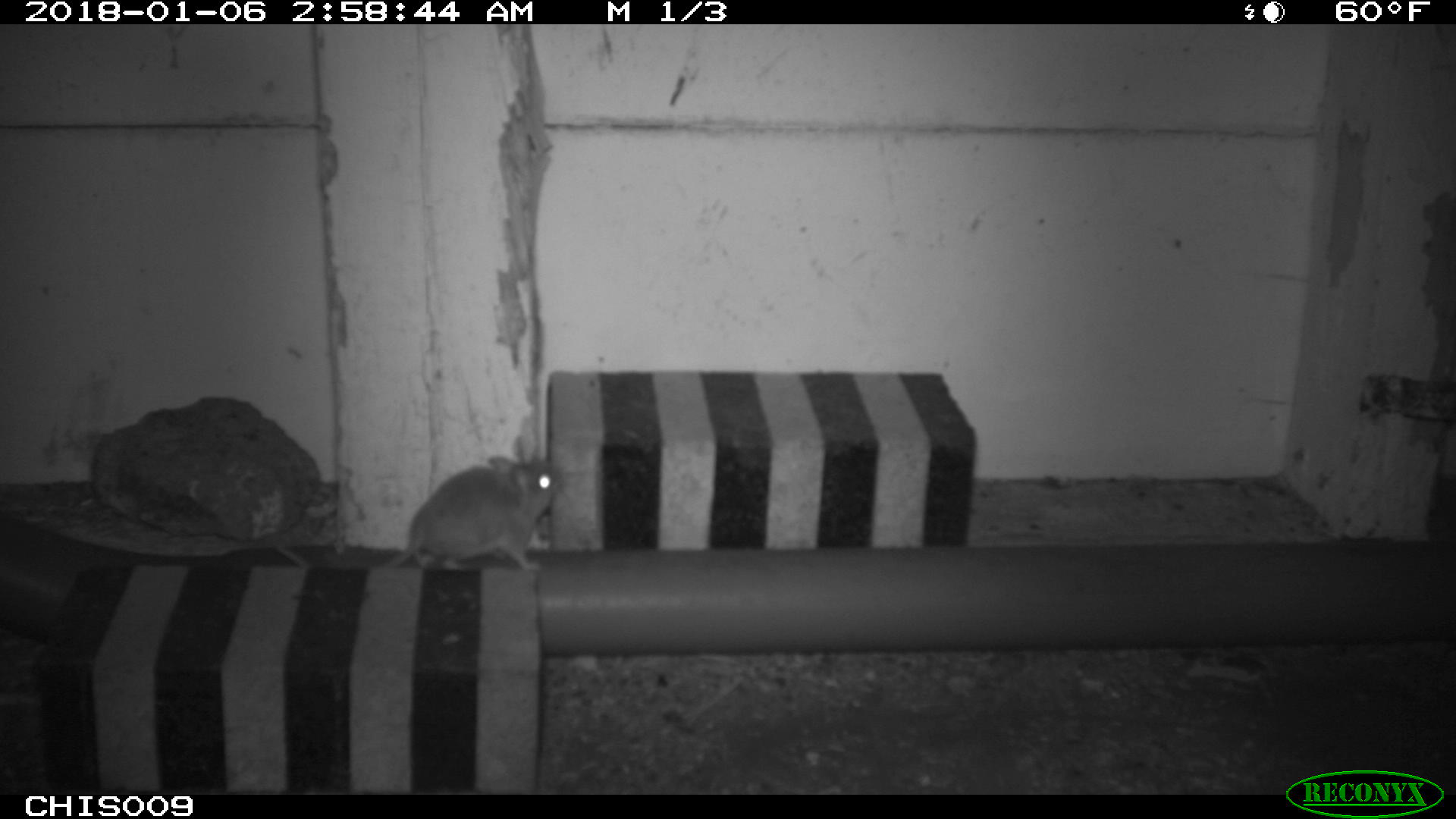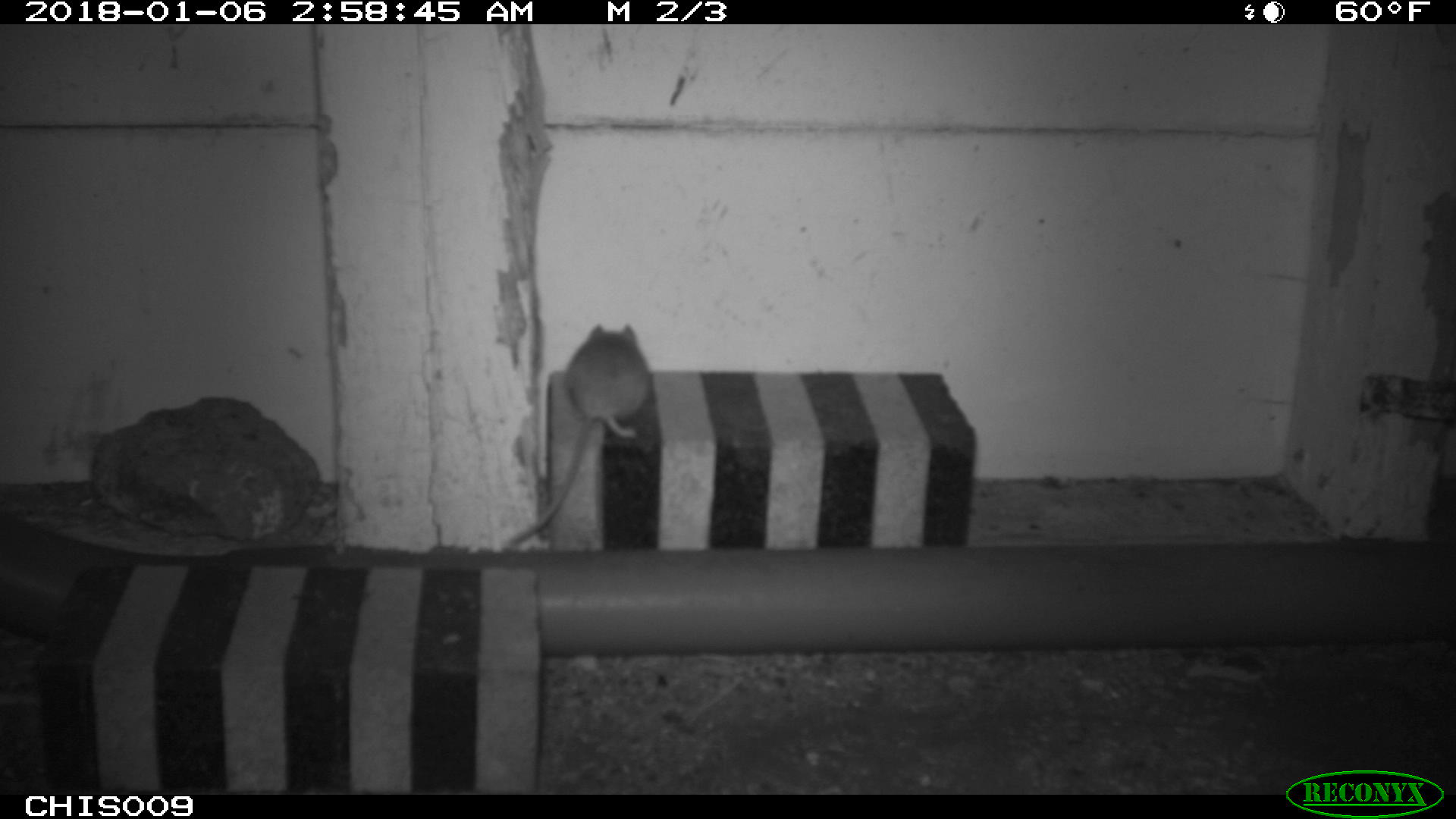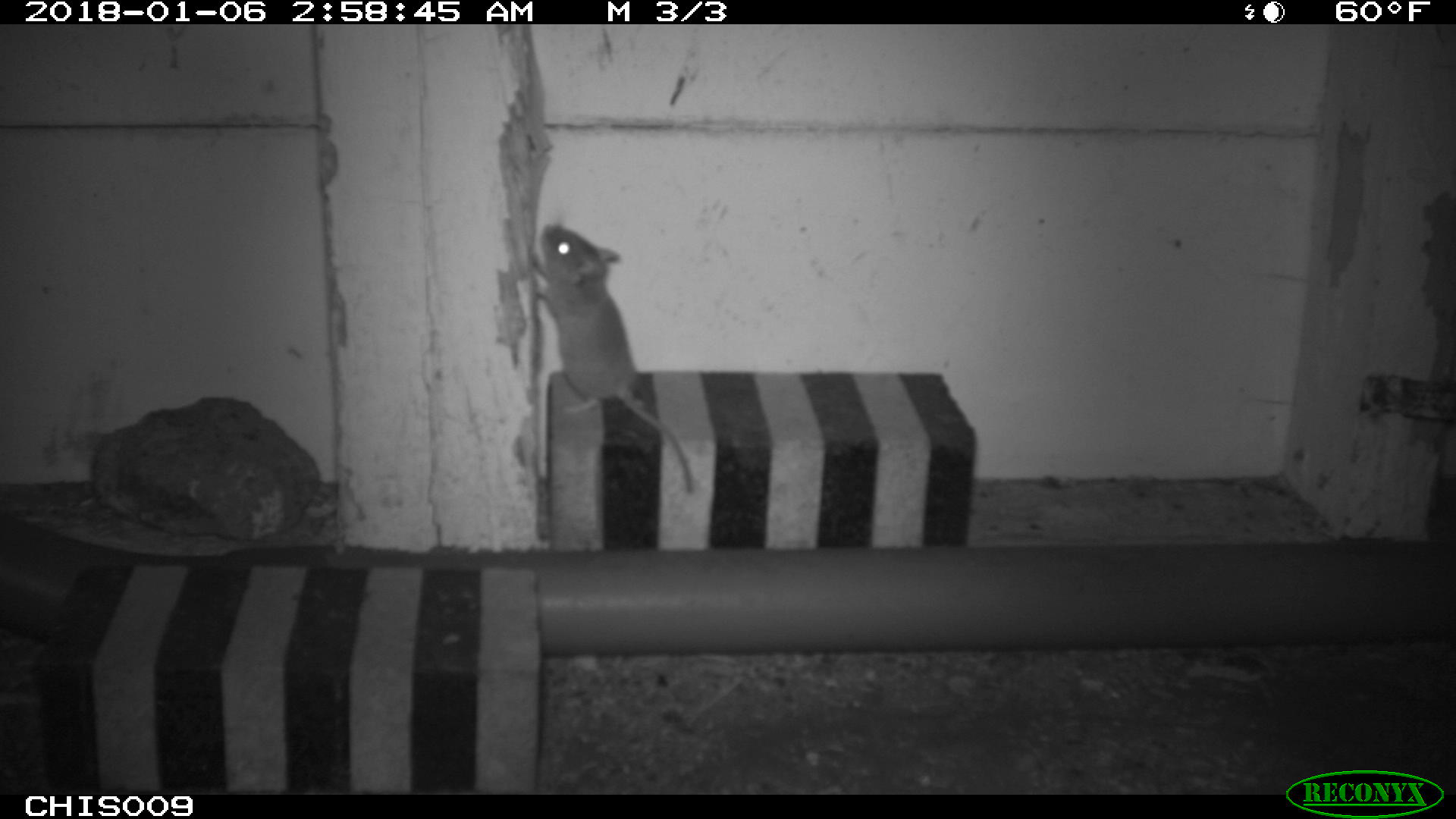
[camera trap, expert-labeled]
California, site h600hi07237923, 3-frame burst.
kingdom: Animalia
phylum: Chordata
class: Mammalia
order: Rodentia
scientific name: Rodentia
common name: rodent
Rodent (Rodentia).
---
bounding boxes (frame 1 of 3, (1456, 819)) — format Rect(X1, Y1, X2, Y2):
rodent: Rect(273, 455, 588, 572)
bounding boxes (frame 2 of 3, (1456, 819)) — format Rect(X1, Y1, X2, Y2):
rodent: Rect(508, 322, 648, 548)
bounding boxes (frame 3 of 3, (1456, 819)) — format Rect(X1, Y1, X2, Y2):
rodent: Rect(529, 221, 696, 495)